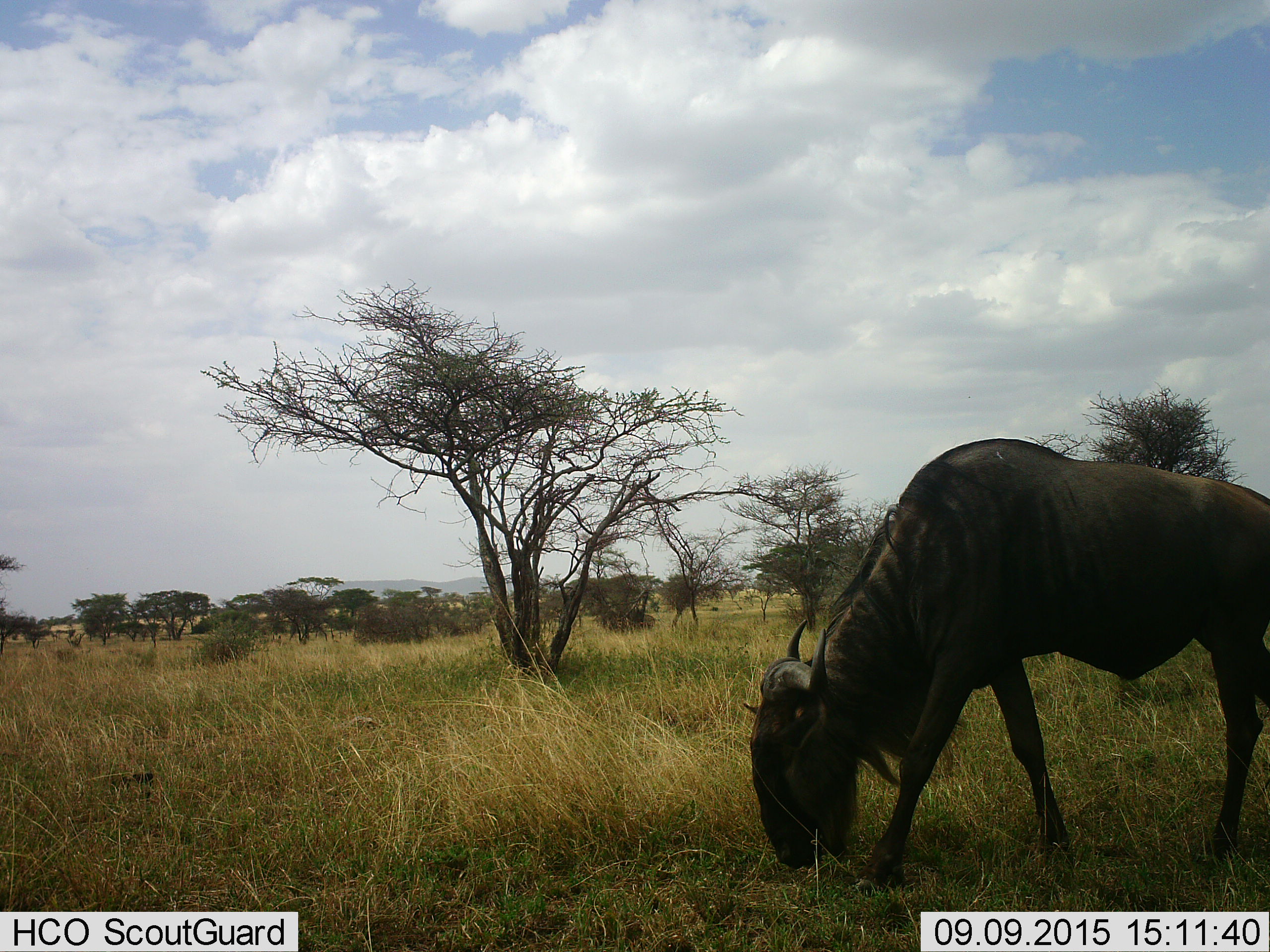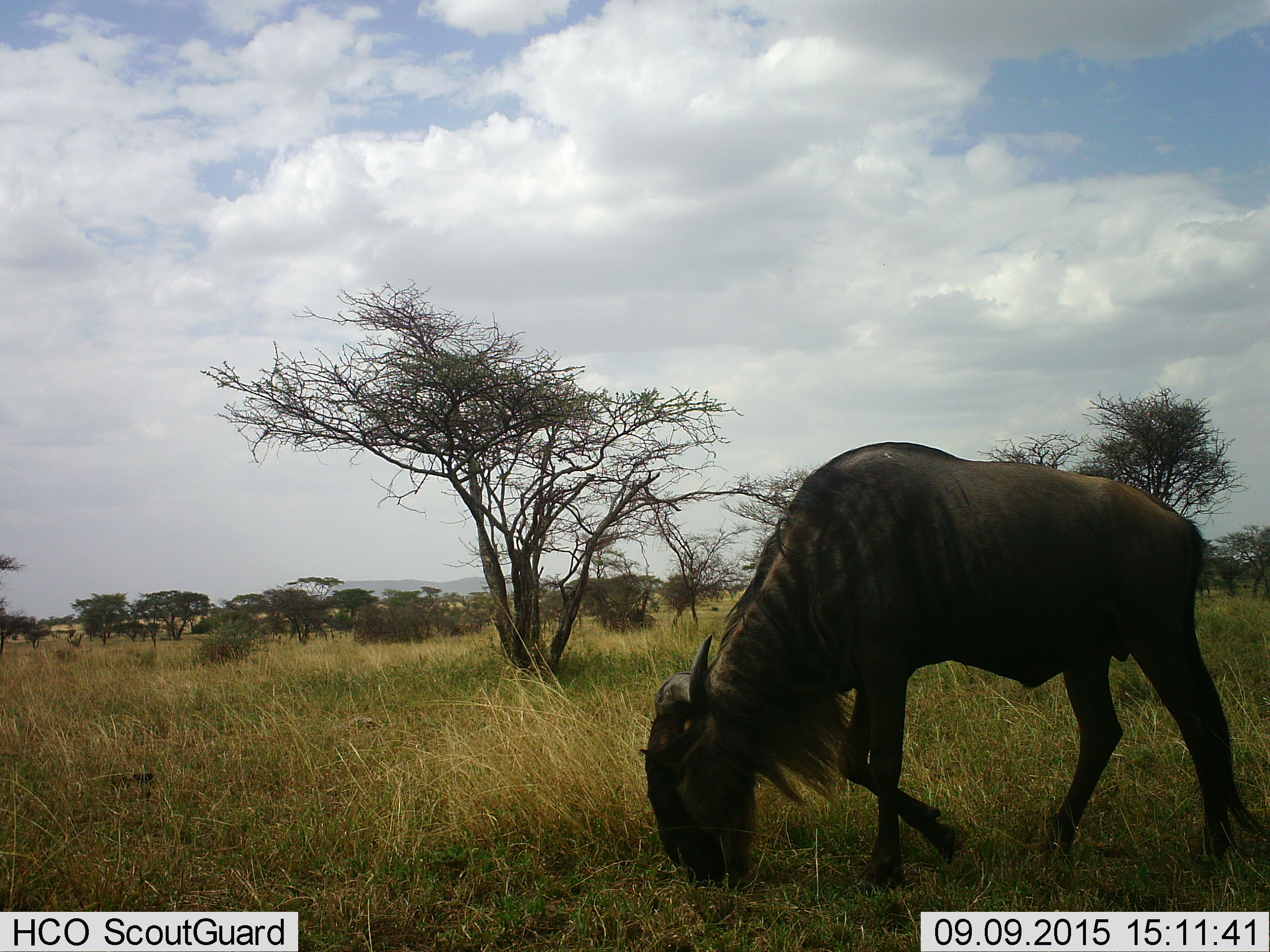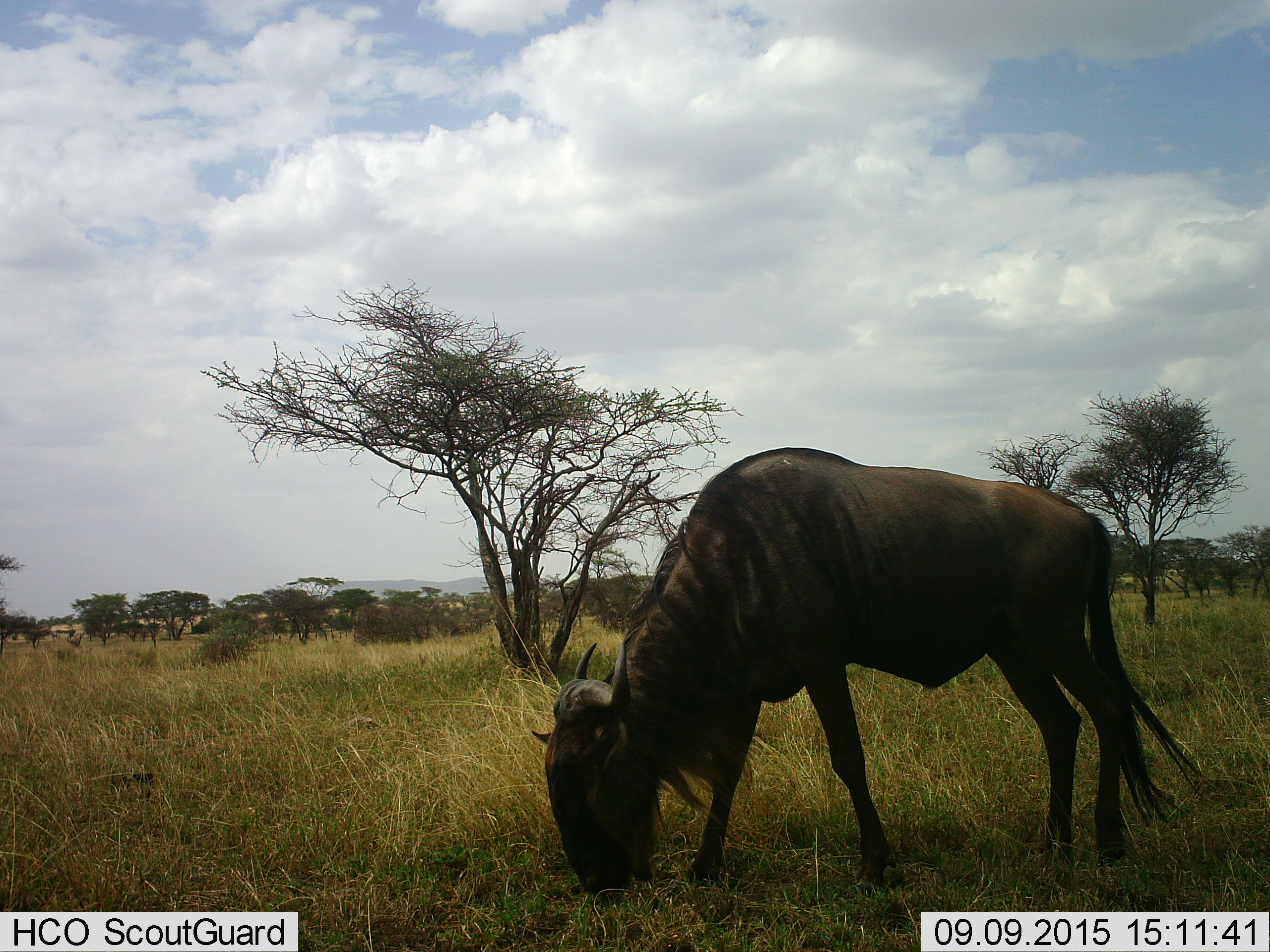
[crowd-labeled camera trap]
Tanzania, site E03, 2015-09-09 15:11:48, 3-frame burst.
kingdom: Animalia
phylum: Chordata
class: Mammalia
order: Artiodactyla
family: Bovidae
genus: Connochaetes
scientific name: Connochaetes taurinus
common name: blue wildebeest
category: wildebeest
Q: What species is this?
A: Wildebeest (blue wildebeest) (Connochaetes taurinus).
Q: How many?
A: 1.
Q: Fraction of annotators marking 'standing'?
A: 10%.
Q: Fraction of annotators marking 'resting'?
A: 0%.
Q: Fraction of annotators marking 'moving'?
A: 20%.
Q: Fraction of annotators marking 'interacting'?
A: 0%.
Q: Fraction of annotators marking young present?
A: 0%.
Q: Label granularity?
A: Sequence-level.